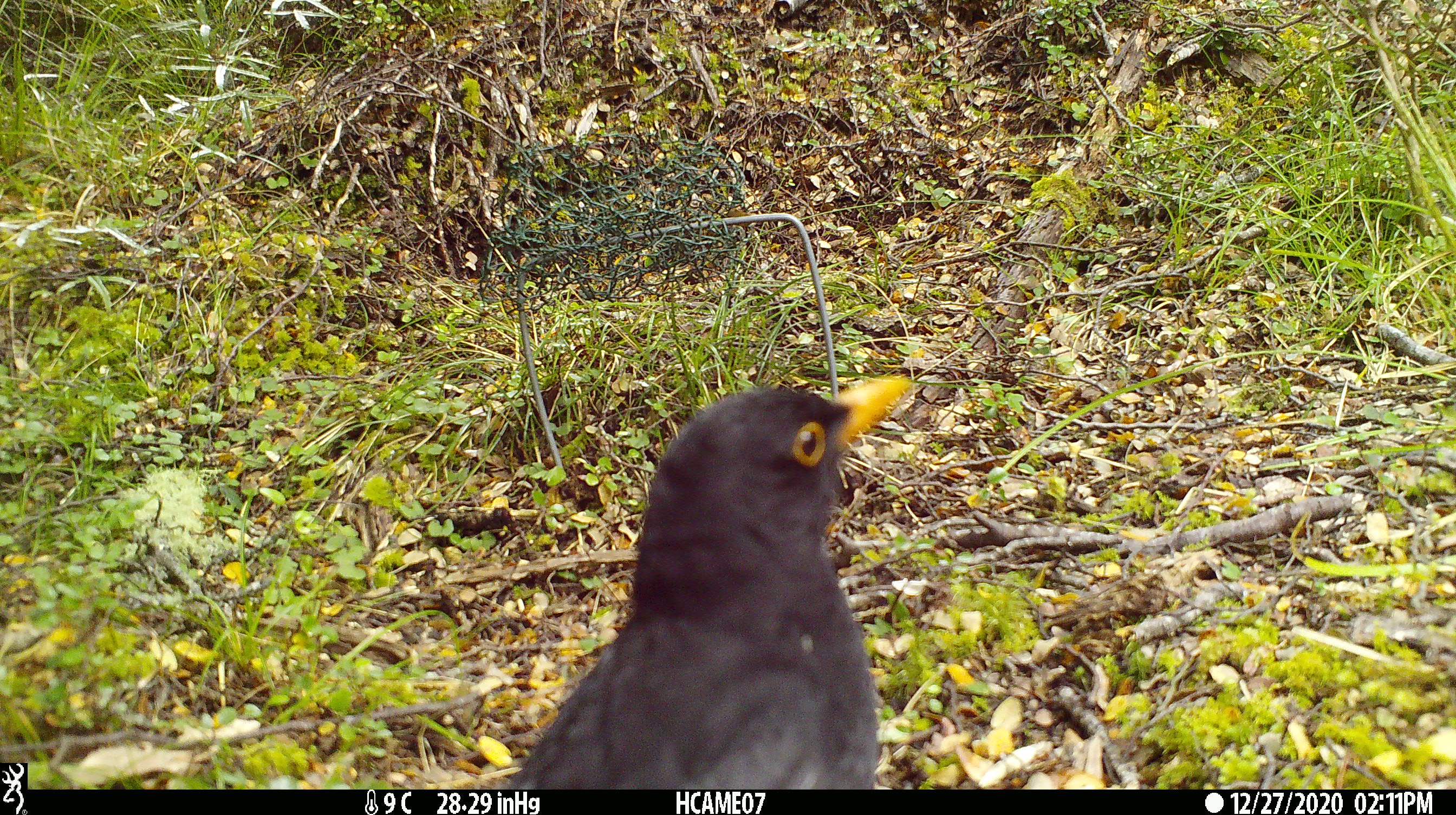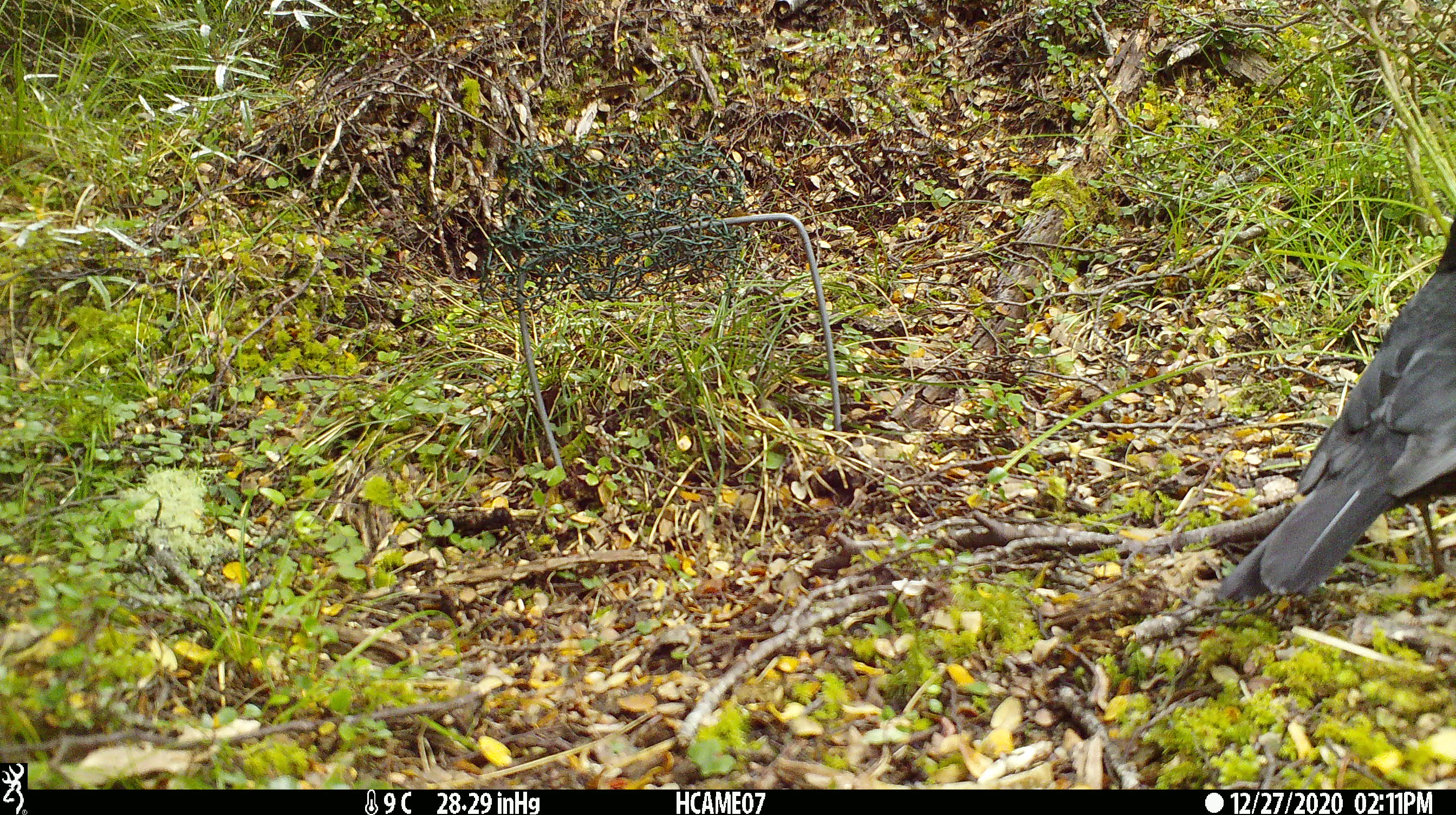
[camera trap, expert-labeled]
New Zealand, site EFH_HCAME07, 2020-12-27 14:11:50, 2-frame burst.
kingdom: Animalia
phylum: Chordata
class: Aves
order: Passeriformes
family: Turdidae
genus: Turdus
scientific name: Turdus merula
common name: eurasian blackbird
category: blackbird